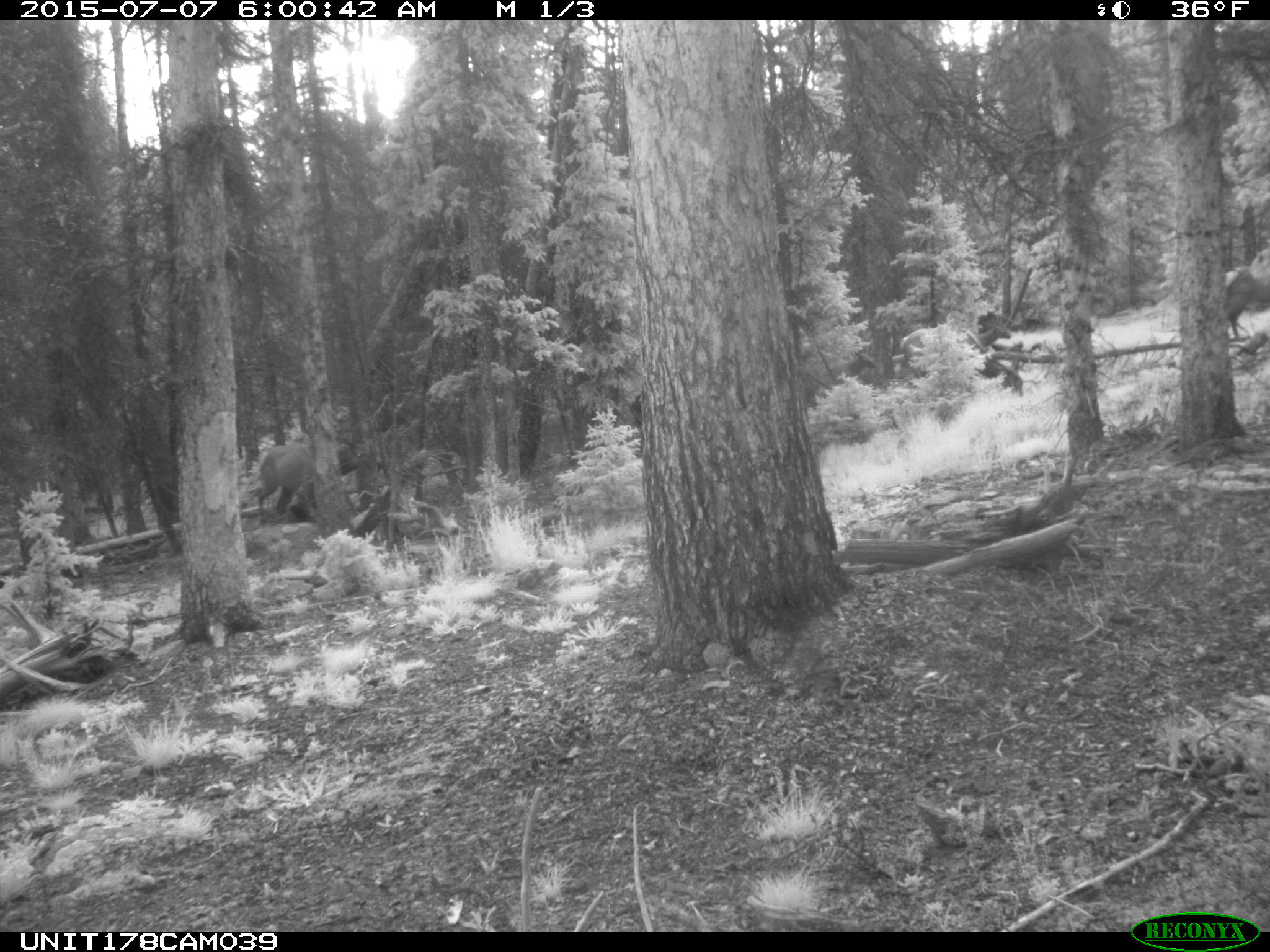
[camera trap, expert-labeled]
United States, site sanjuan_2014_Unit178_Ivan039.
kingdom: Animalia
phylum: Chordata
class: Mammalia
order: Artiodactyla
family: Cervidae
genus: Cervus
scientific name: Cervus elaphus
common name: red deer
Cervus elaphus (red deer).